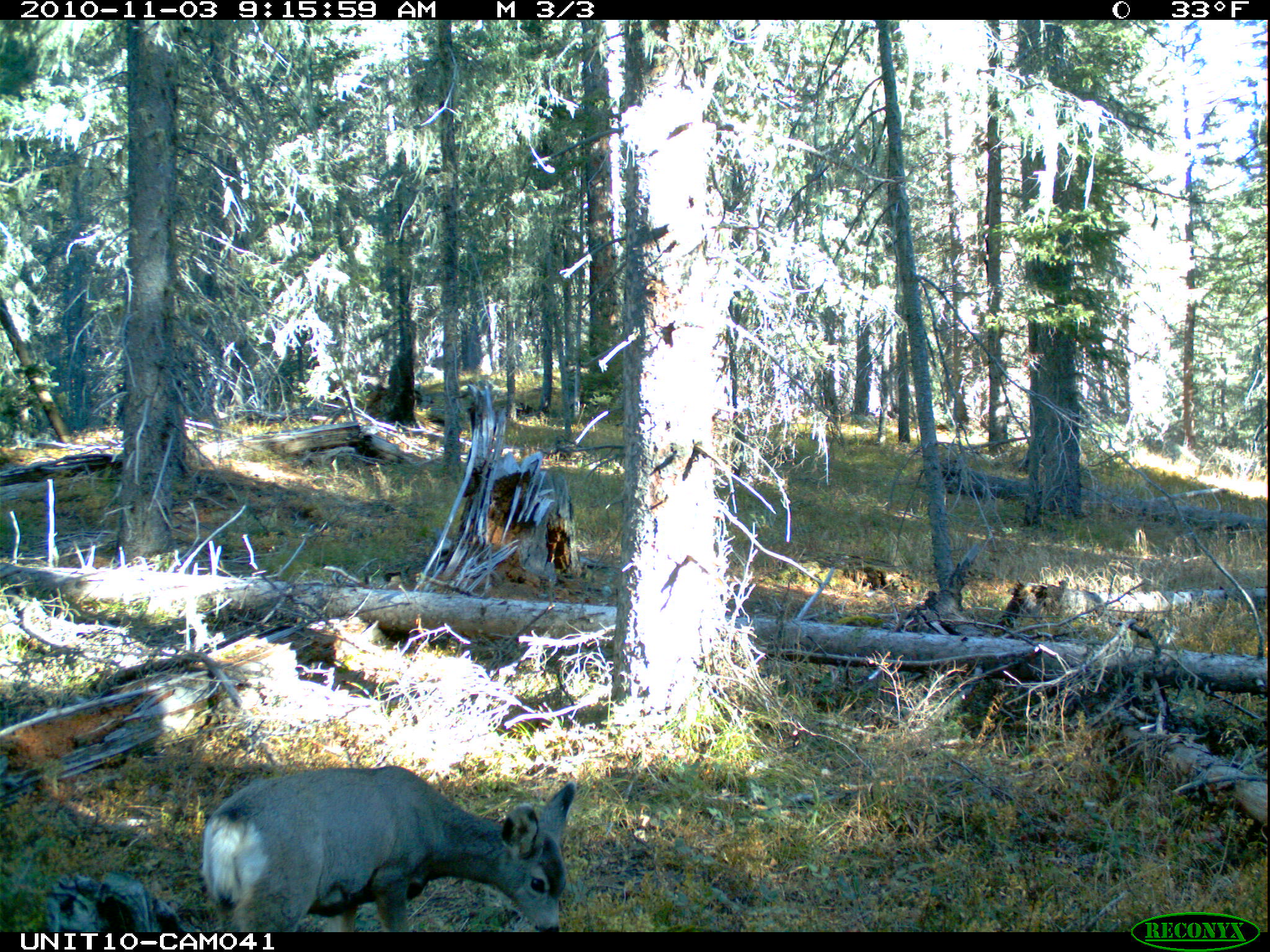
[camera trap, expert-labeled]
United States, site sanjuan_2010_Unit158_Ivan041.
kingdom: Animalia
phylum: Chordata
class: Mammalia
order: Artiodactyla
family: Cervidae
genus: Odocoileus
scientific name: Odocoileus hemionus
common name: mule deer